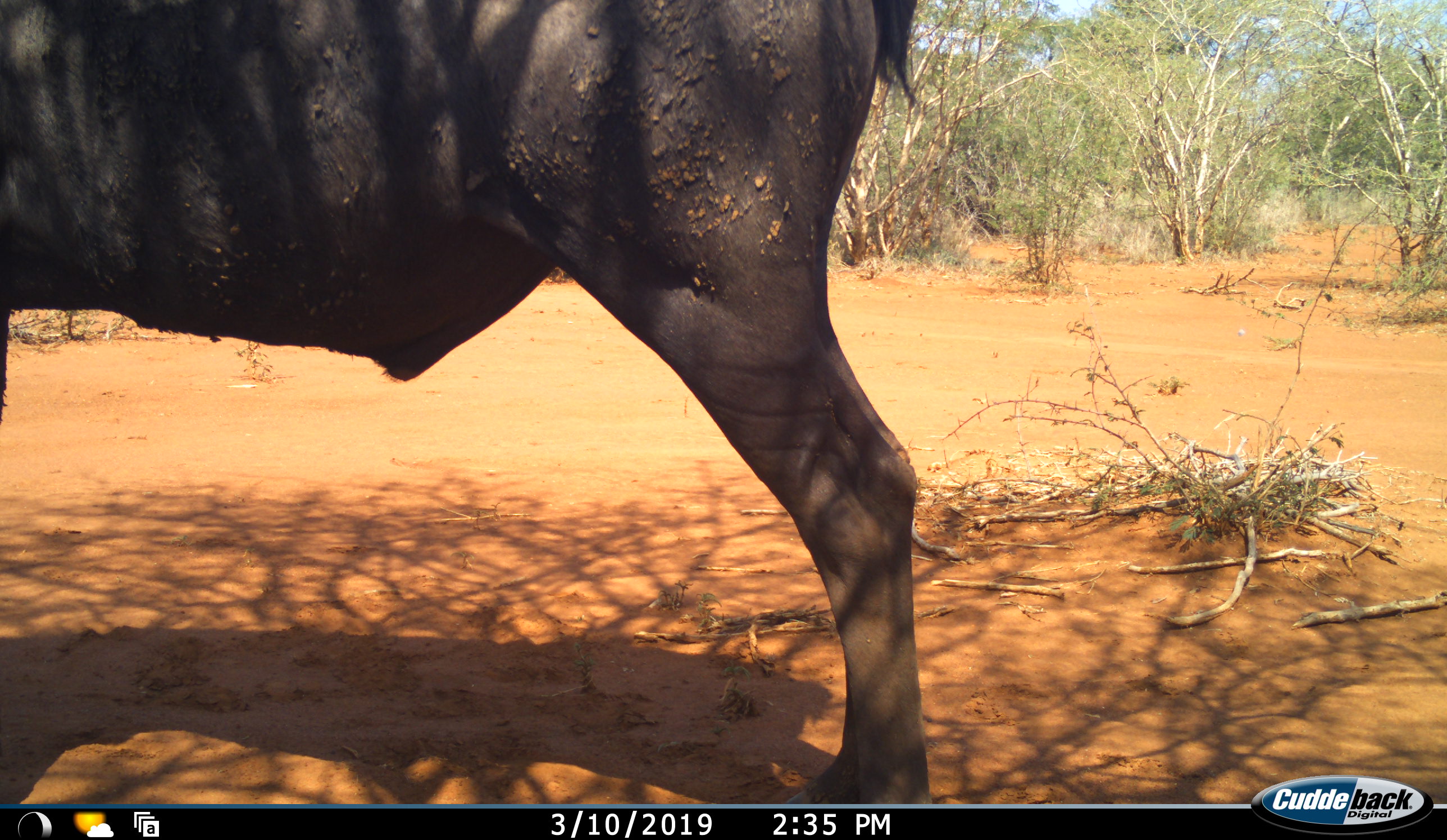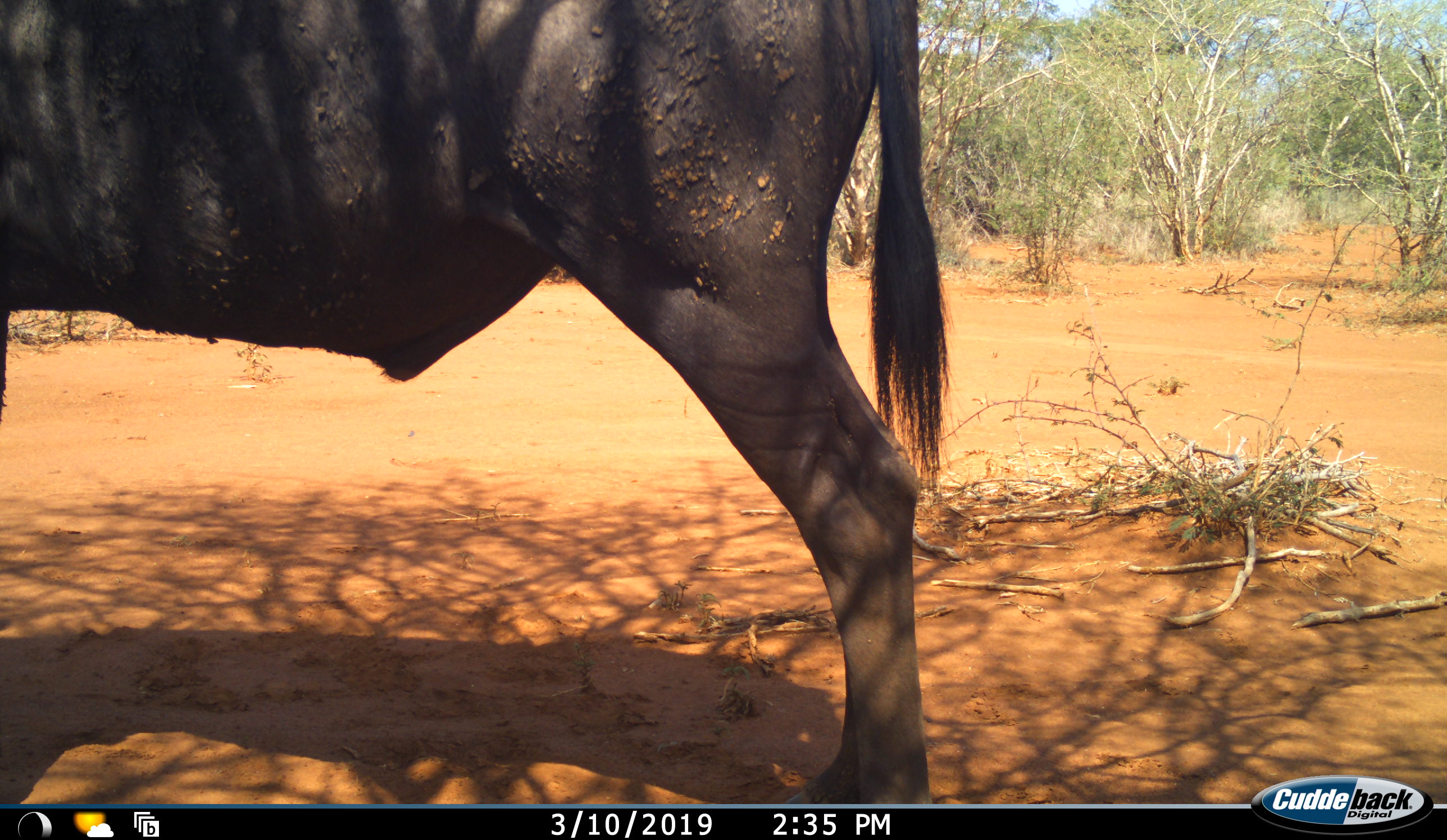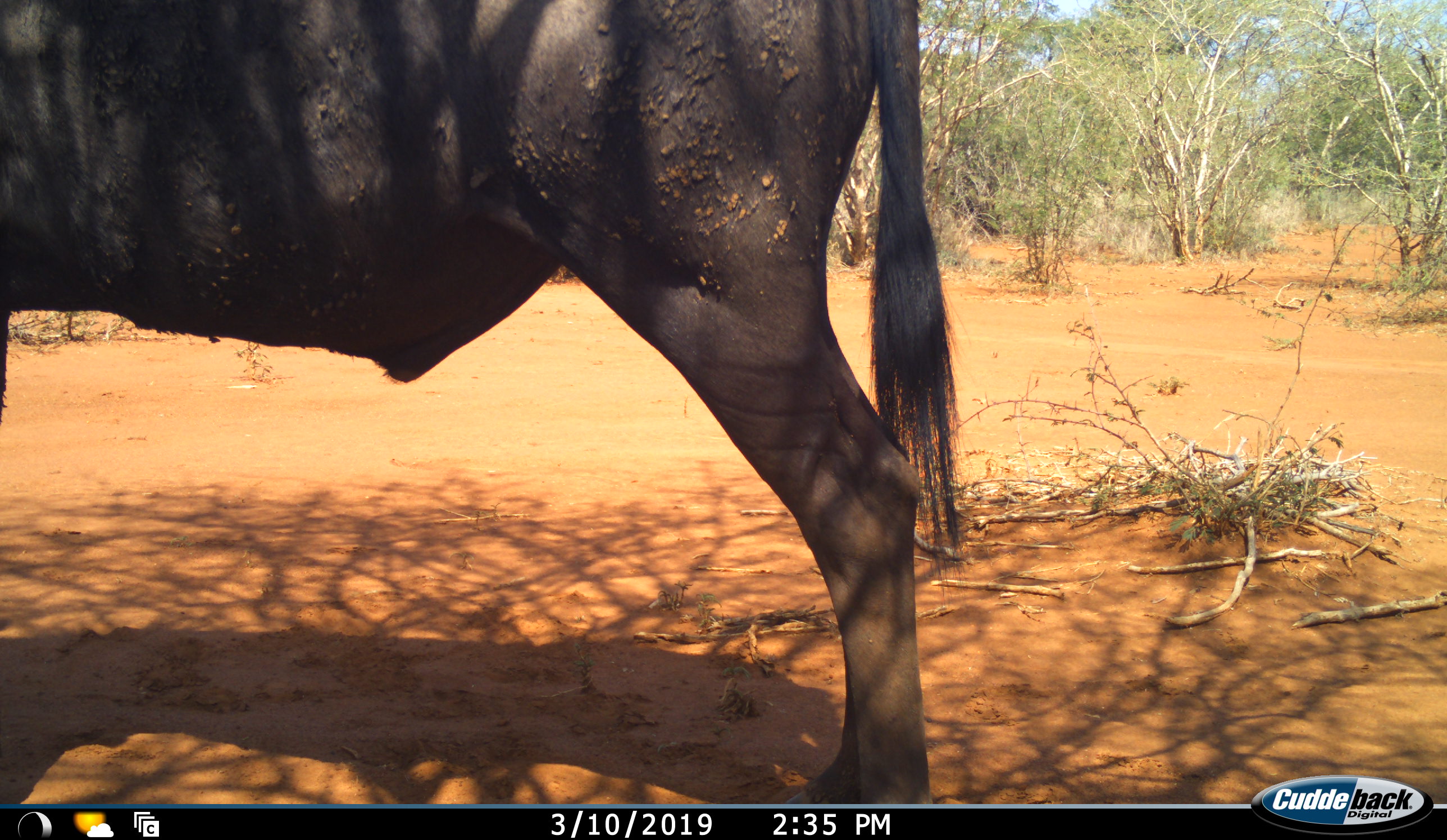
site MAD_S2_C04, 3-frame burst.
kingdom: Animalia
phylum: Chordata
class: Mammalia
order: Artiodactyla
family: Bovidae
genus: Connochaetes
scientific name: Connochaetes taurinus taurinus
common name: blue wildebeest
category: wildebeestblue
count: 1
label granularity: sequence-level